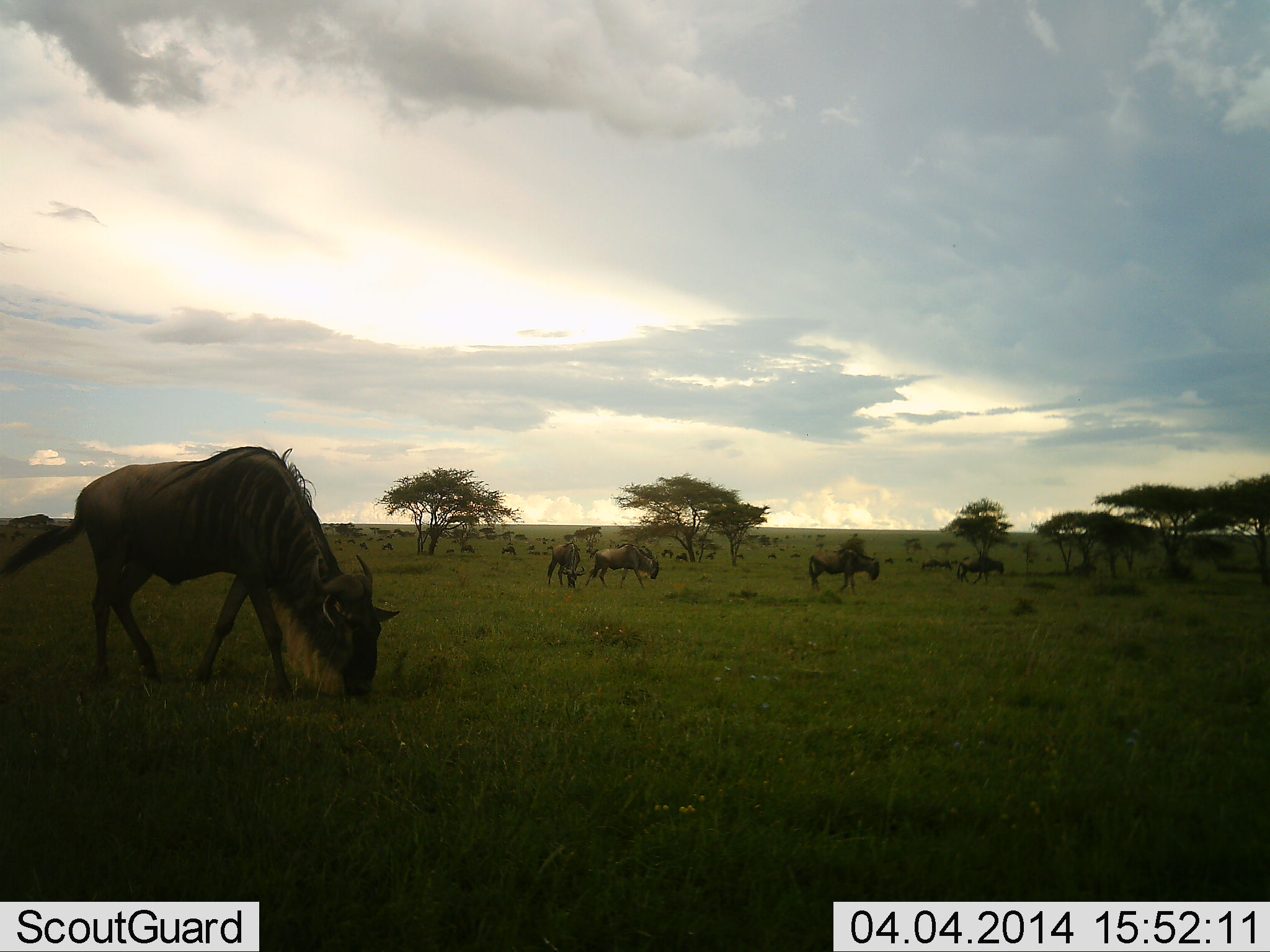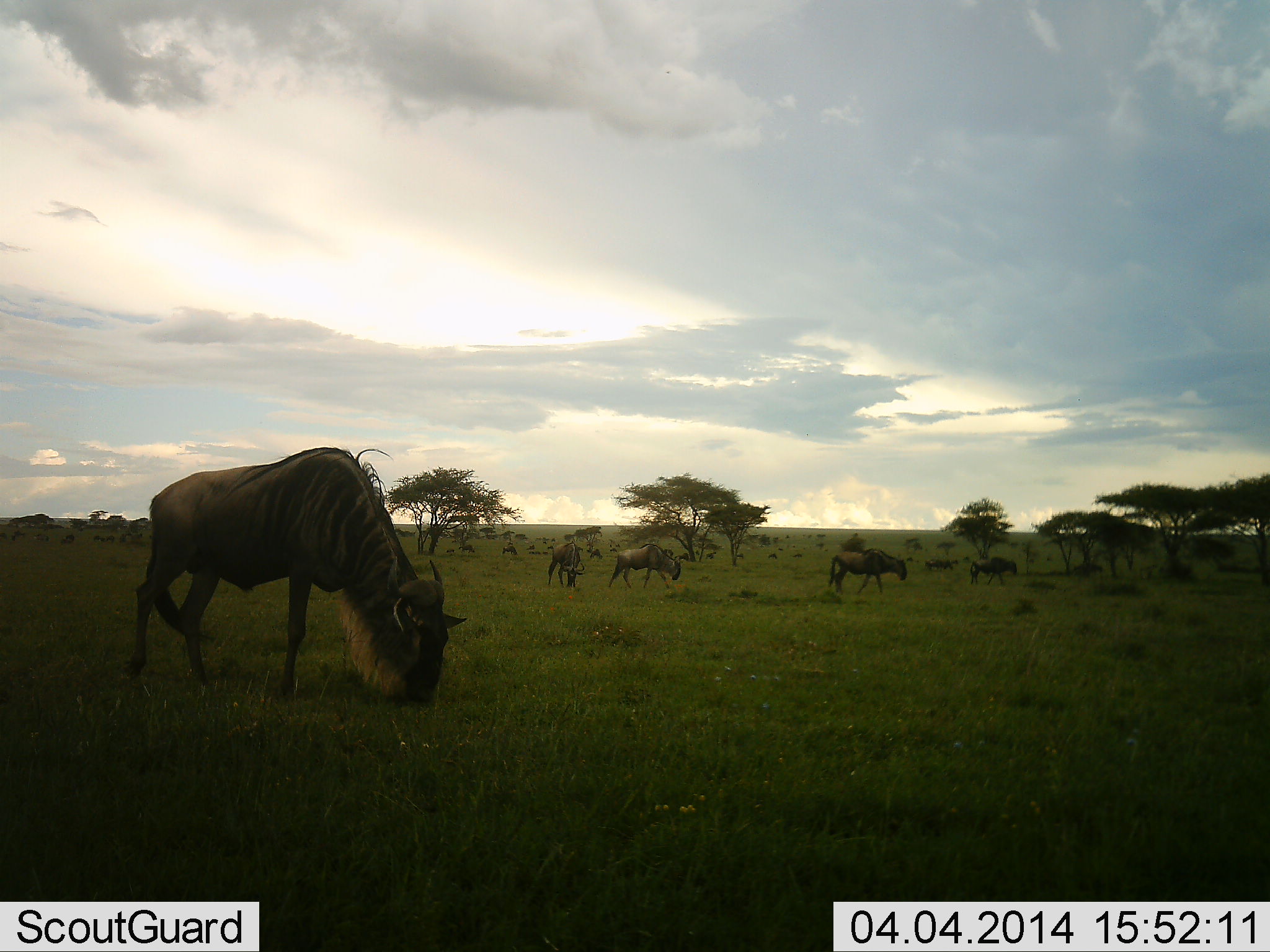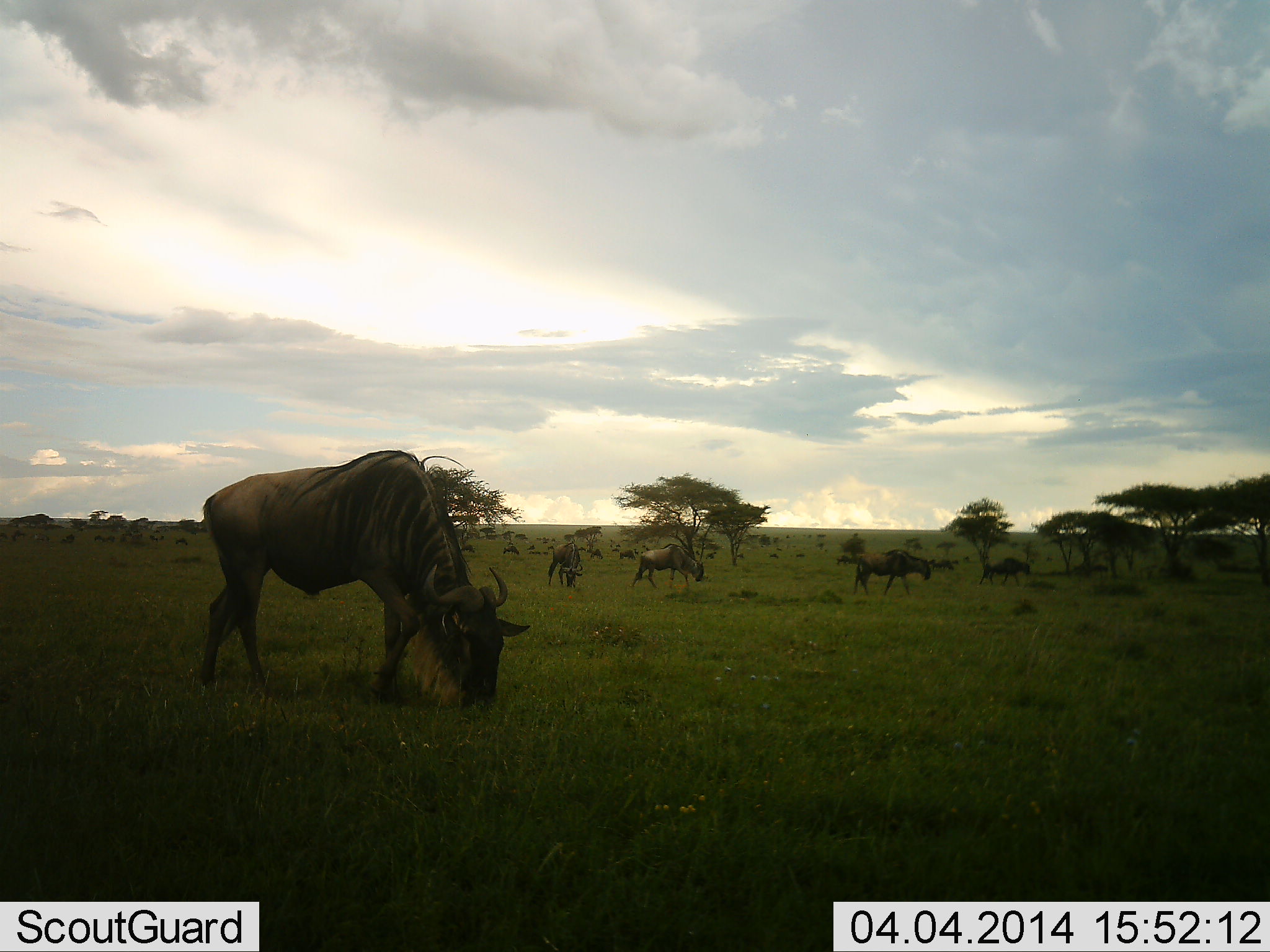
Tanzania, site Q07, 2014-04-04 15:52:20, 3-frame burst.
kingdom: Animalia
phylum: Chordata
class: Mammalia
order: Artiodactyla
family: Bovidae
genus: Connochaetes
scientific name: Connochaetes taurinus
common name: blue wildebeest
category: wildebeest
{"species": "wildebeest (blue wildebeest) (Connochaetes taurinus)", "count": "11-50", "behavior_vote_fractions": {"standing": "20%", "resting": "10%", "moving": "80%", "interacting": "0%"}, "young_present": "0%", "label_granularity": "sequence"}